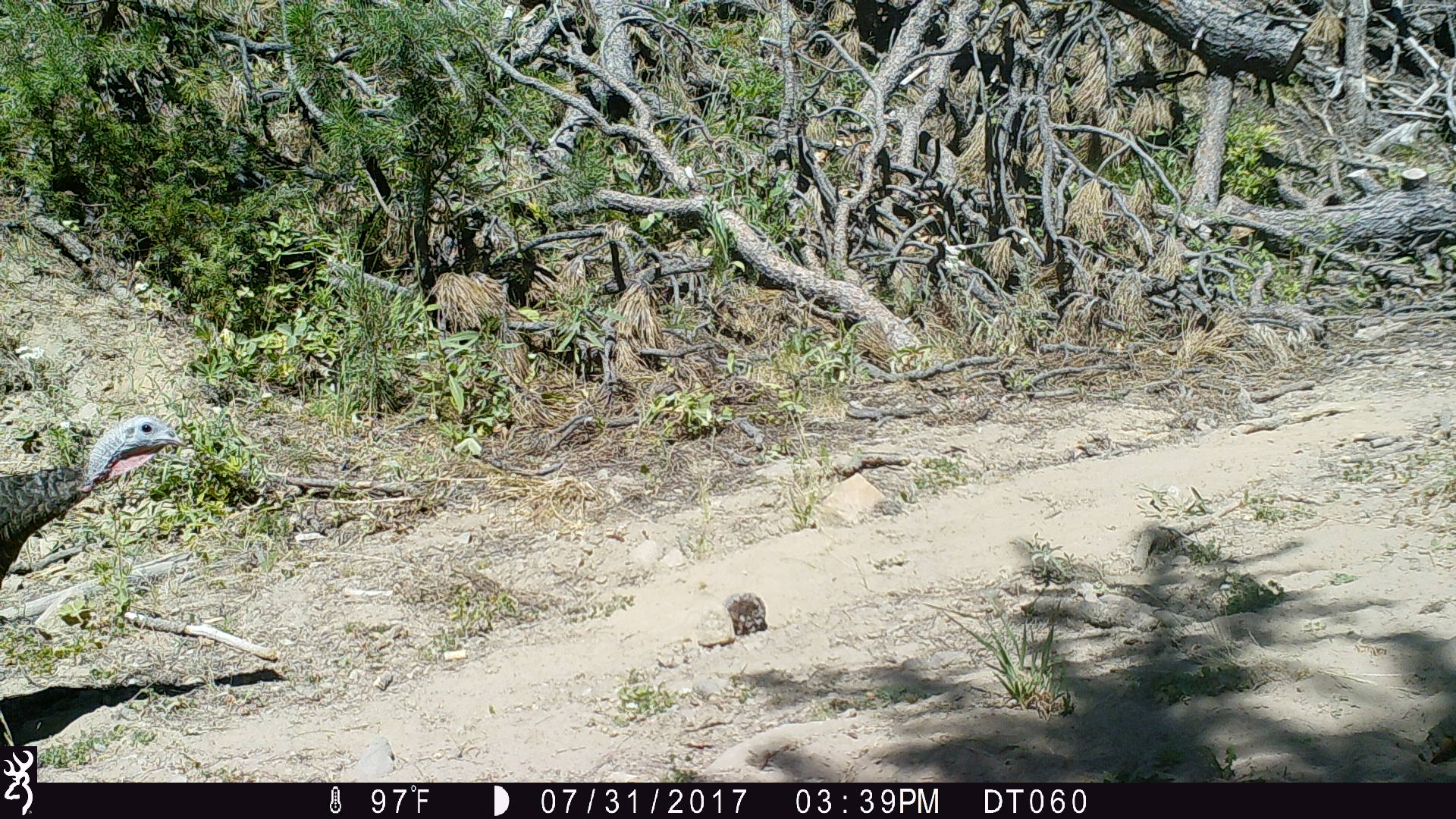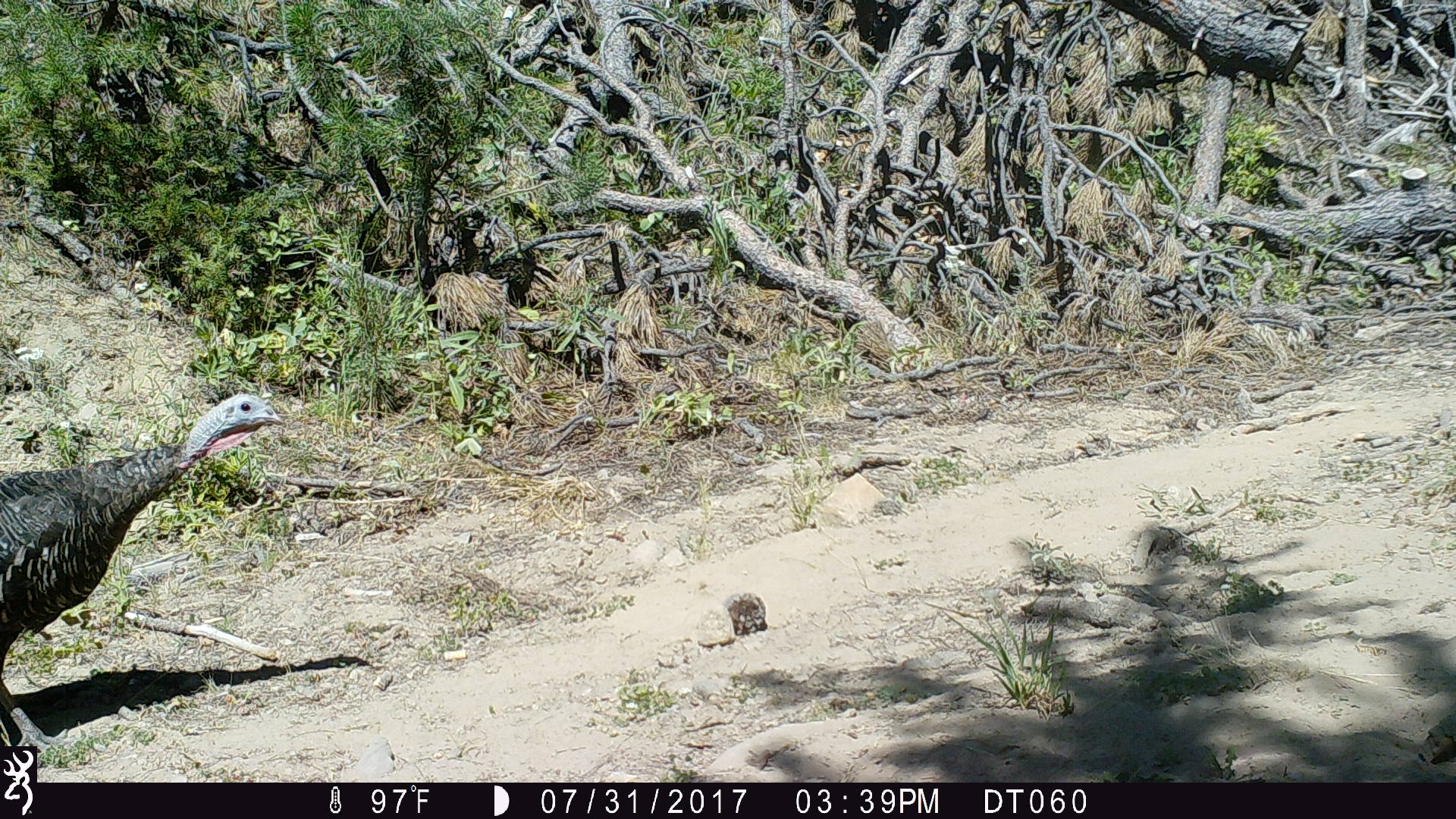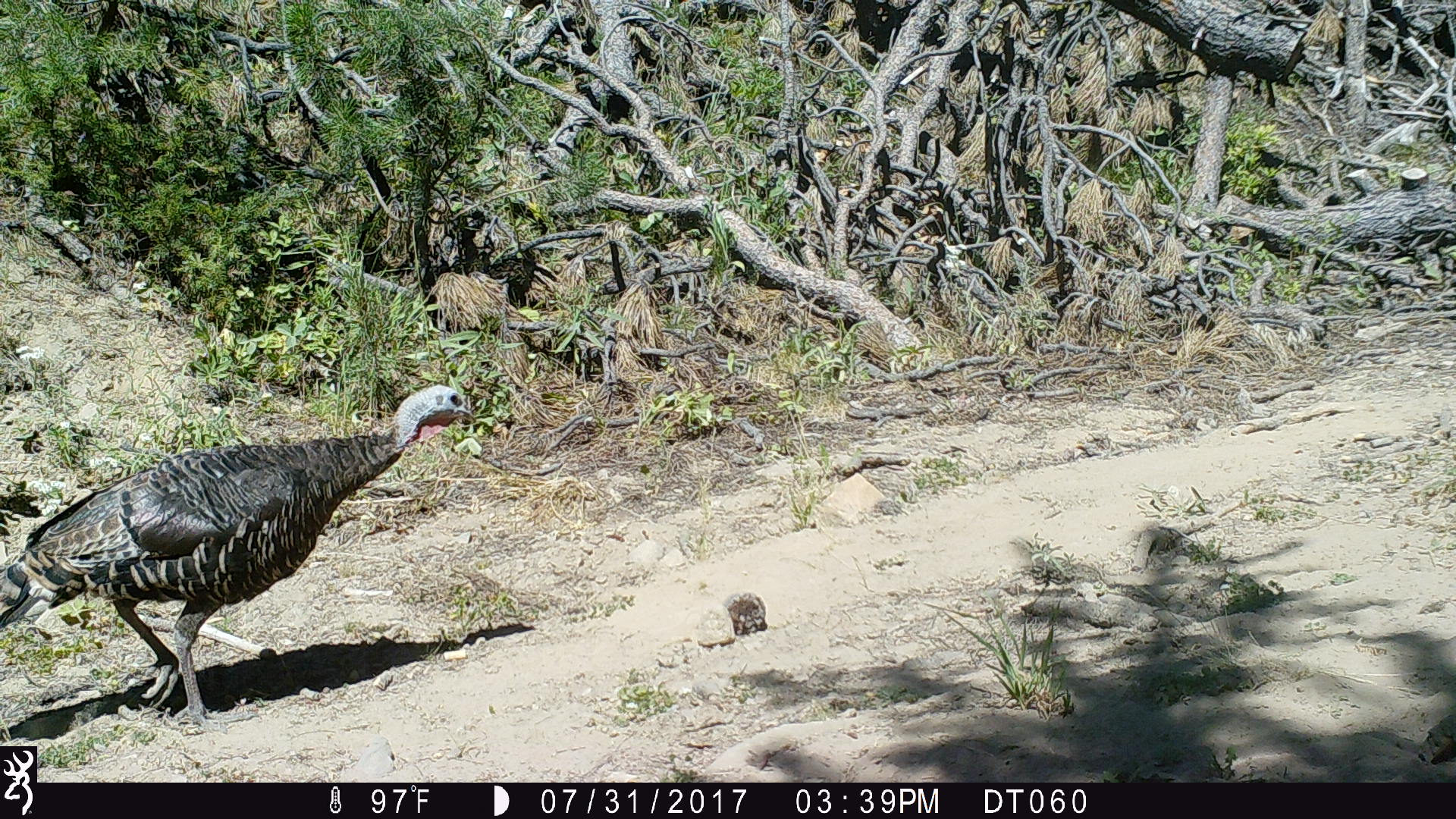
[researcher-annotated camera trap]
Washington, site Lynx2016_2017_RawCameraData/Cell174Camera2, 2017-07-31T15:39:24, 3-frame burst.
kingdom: Animalia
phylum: Chordata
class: Aves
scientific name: Aves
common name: birds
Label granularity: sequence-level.